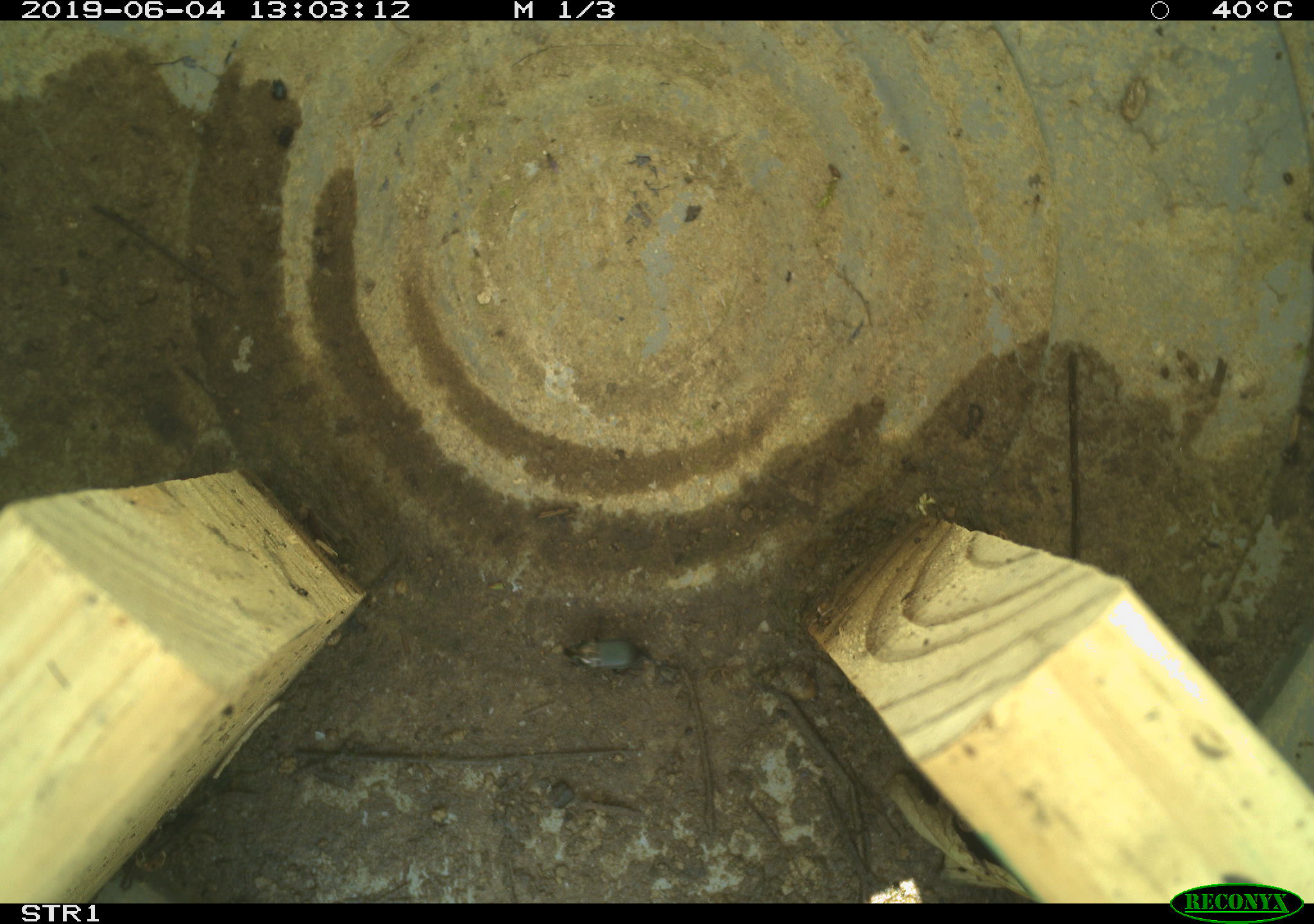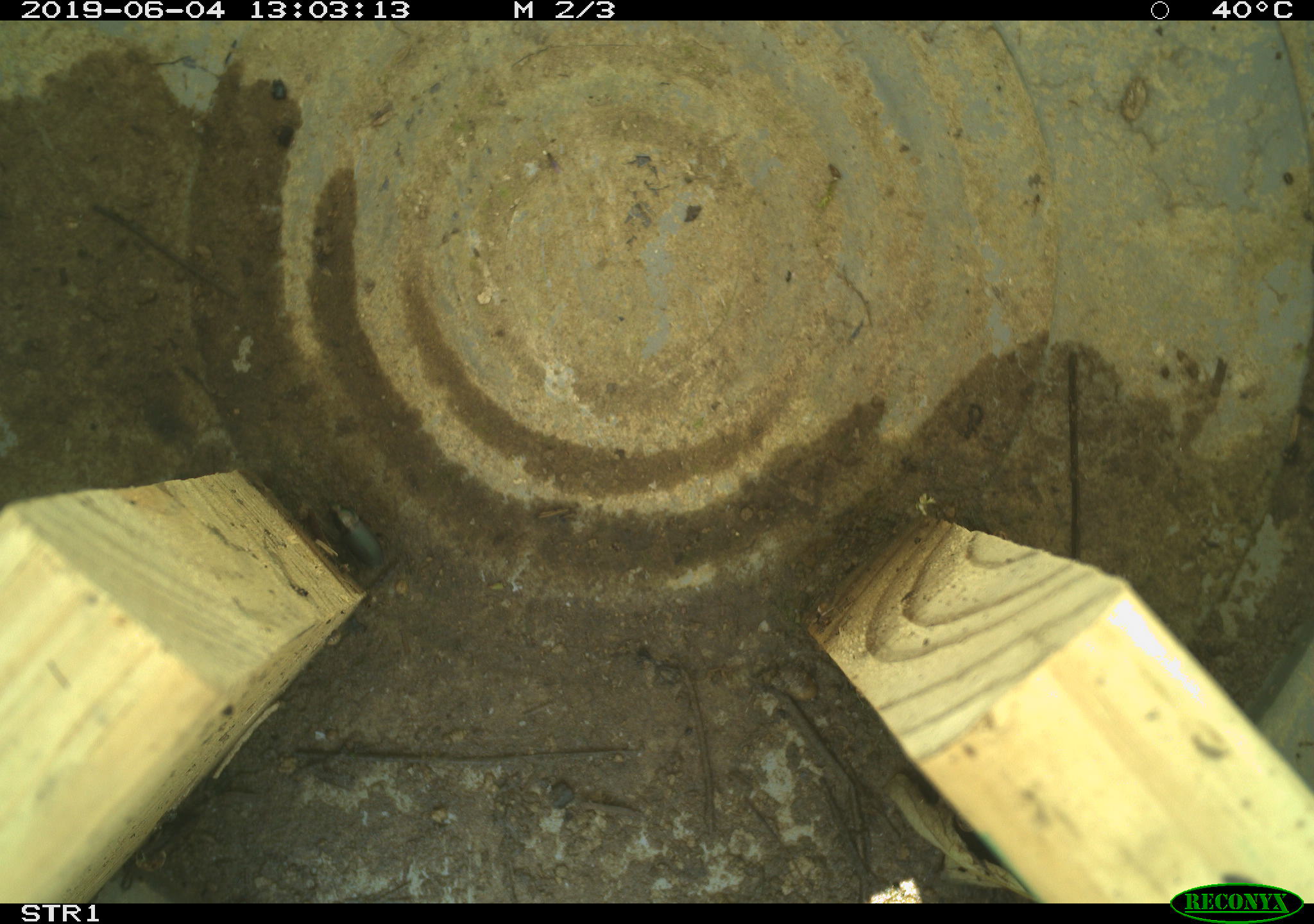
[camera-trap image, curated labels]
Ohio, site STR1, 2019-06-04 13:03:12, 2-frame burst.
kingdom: Animalia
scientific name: Animalia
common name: animal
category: invertebrate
Invertebrate (animal) (Animalia).